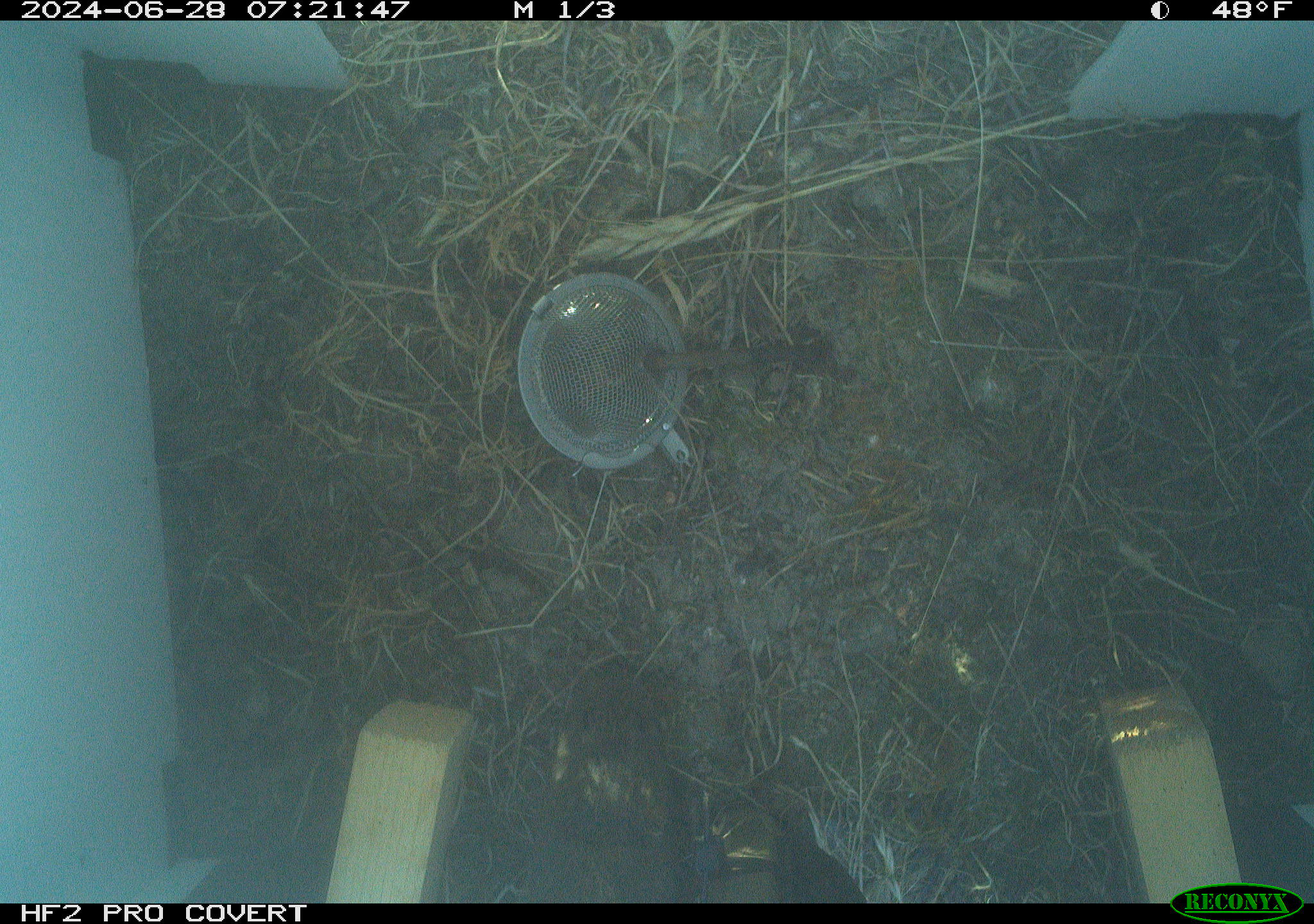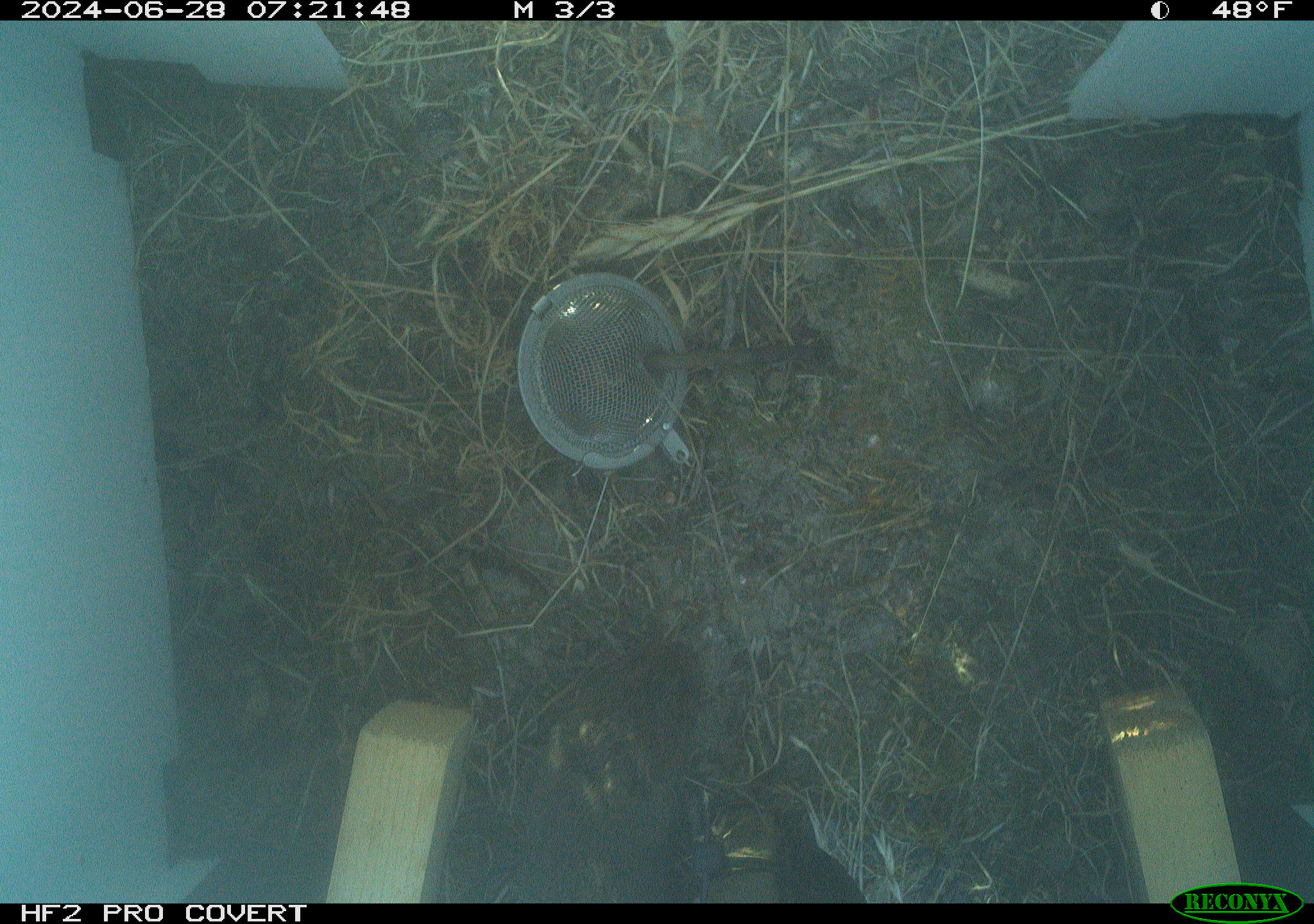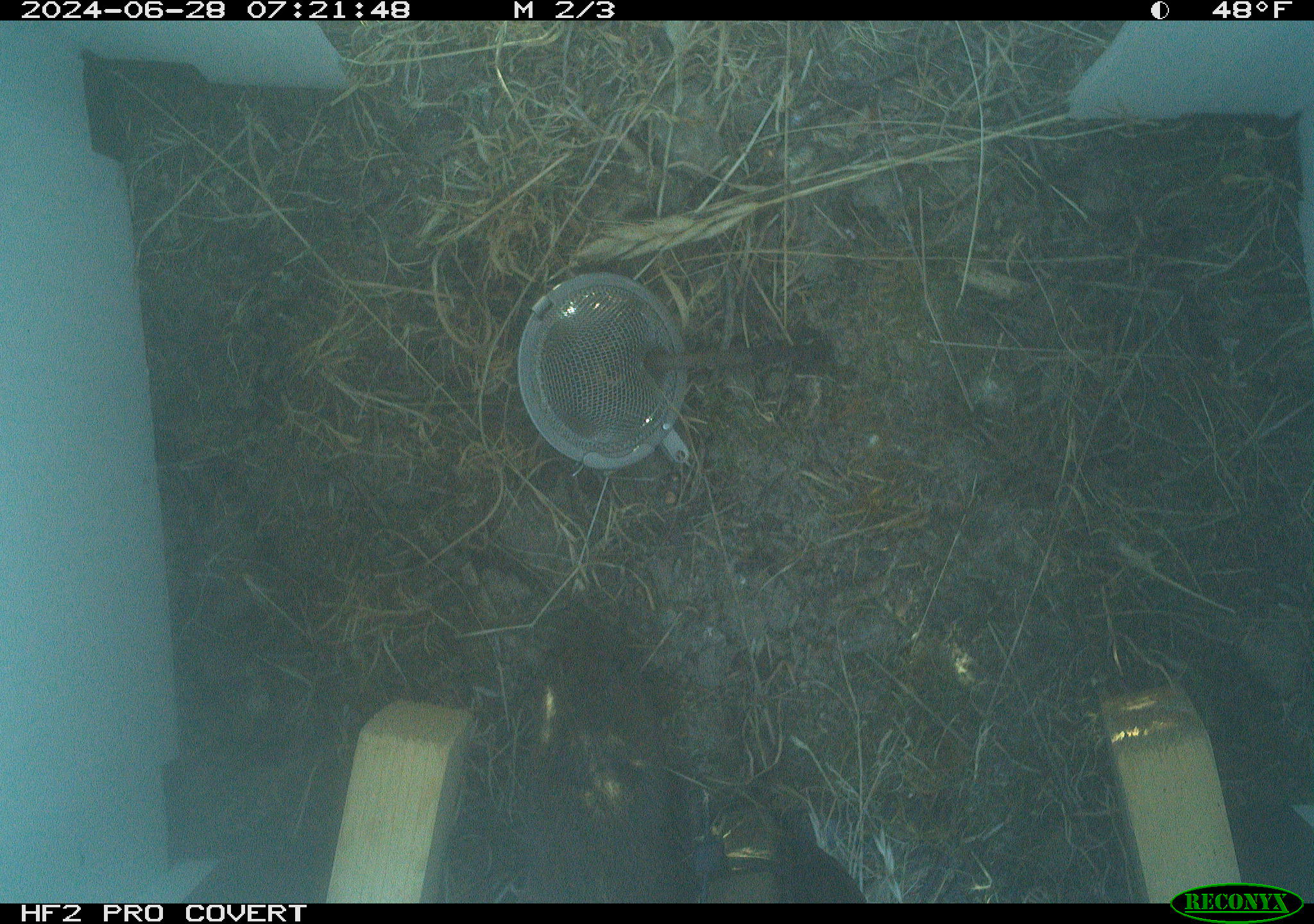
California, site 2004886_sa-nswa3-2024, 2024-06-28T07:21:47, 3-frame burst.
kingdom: Animalia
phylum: Chordata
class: Mammalia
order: Rodentia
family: Cricetidae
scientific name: Arvicolinae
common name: voles, lemmings, and muskrats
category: arvicolinae subfamily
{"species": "arvicolinae subfamily (voles, lemmings, and muskrats) (Arvicolinae)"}